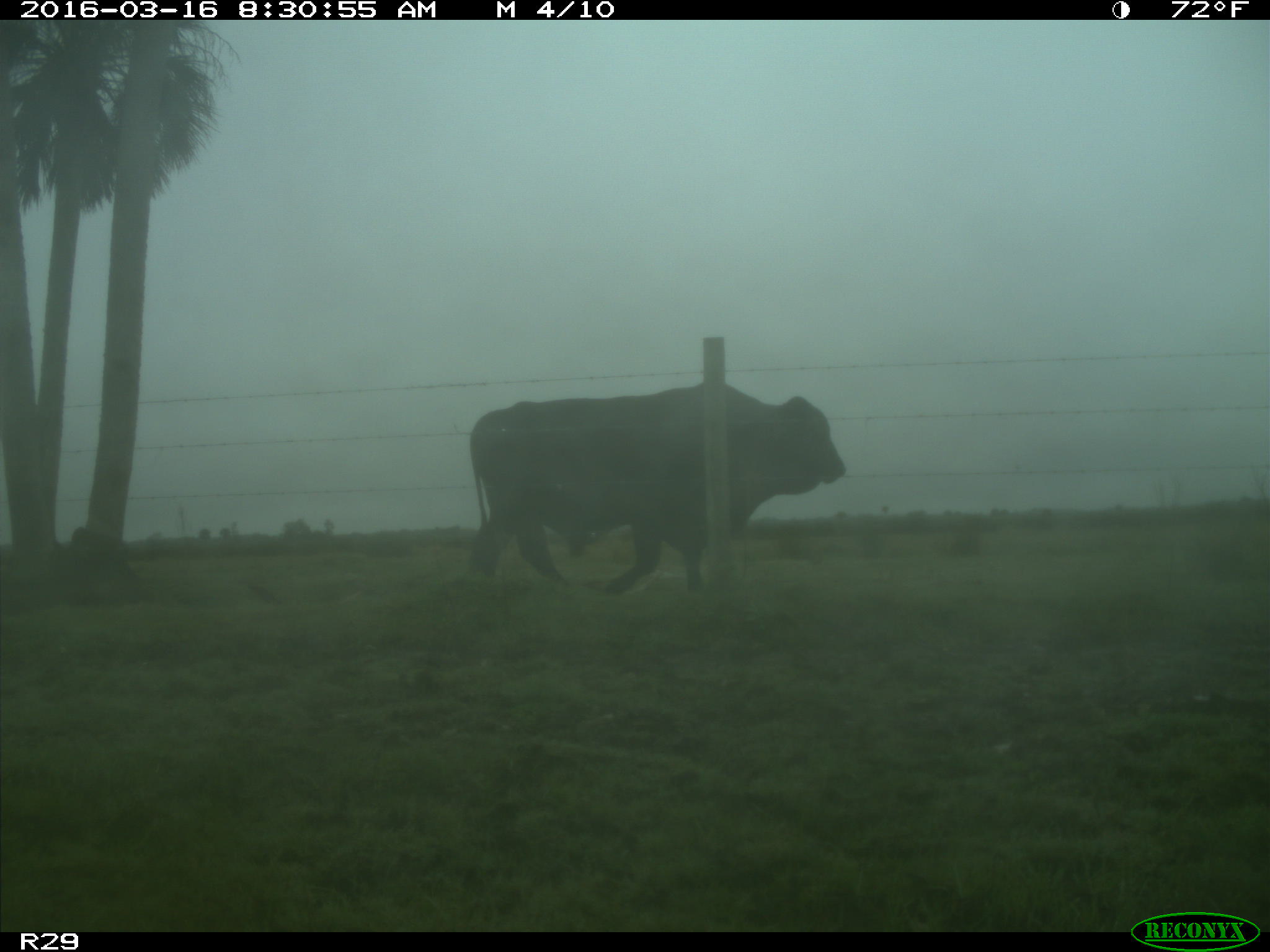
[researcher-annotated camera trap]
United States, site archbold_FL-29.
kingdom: Animalia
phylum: Chordata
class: Mammalia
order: Artiodactyla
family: Bovidae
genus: Bos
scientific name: Bos taurus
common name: domestic cow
Bos taurus (domestic cow).